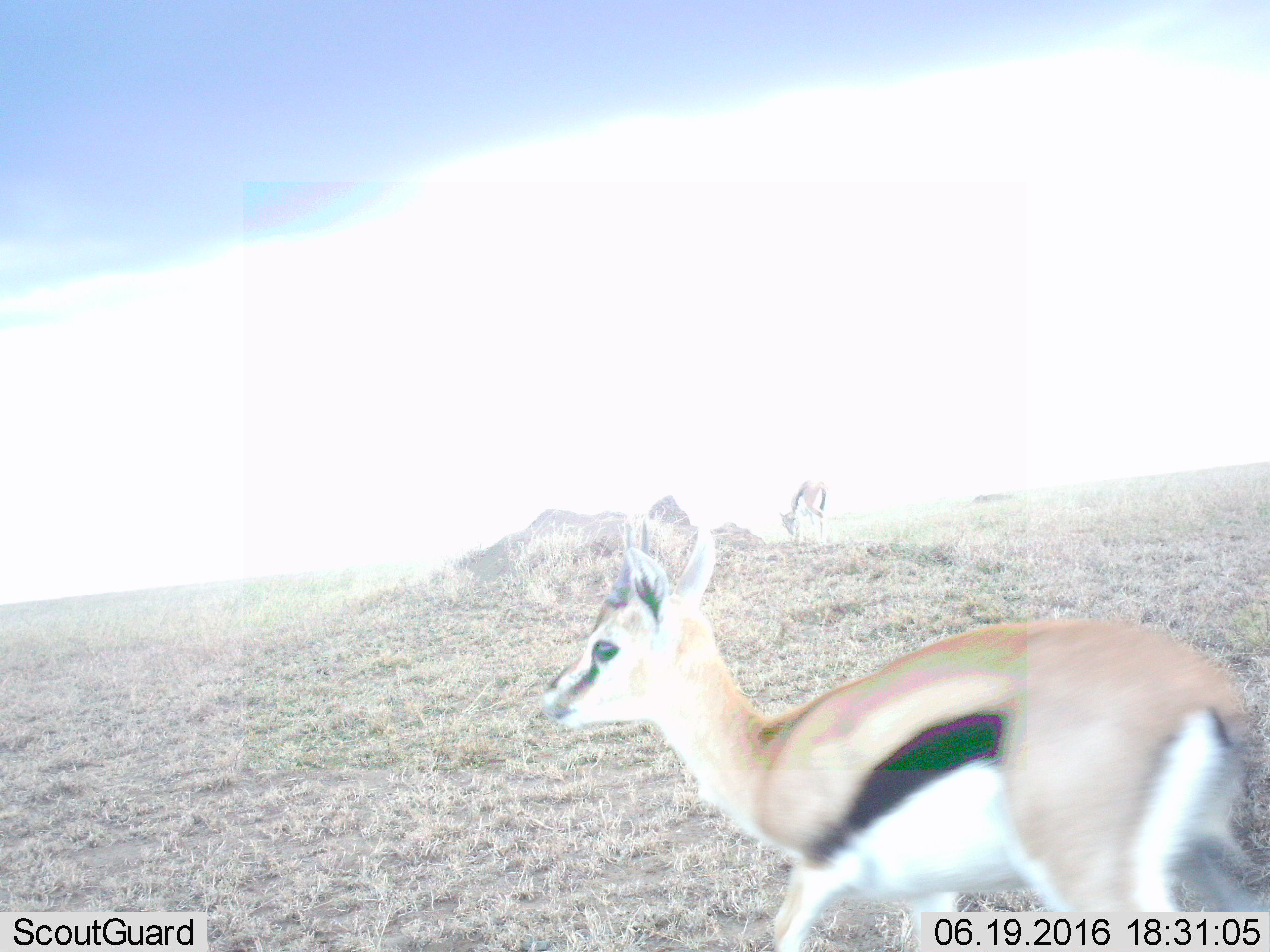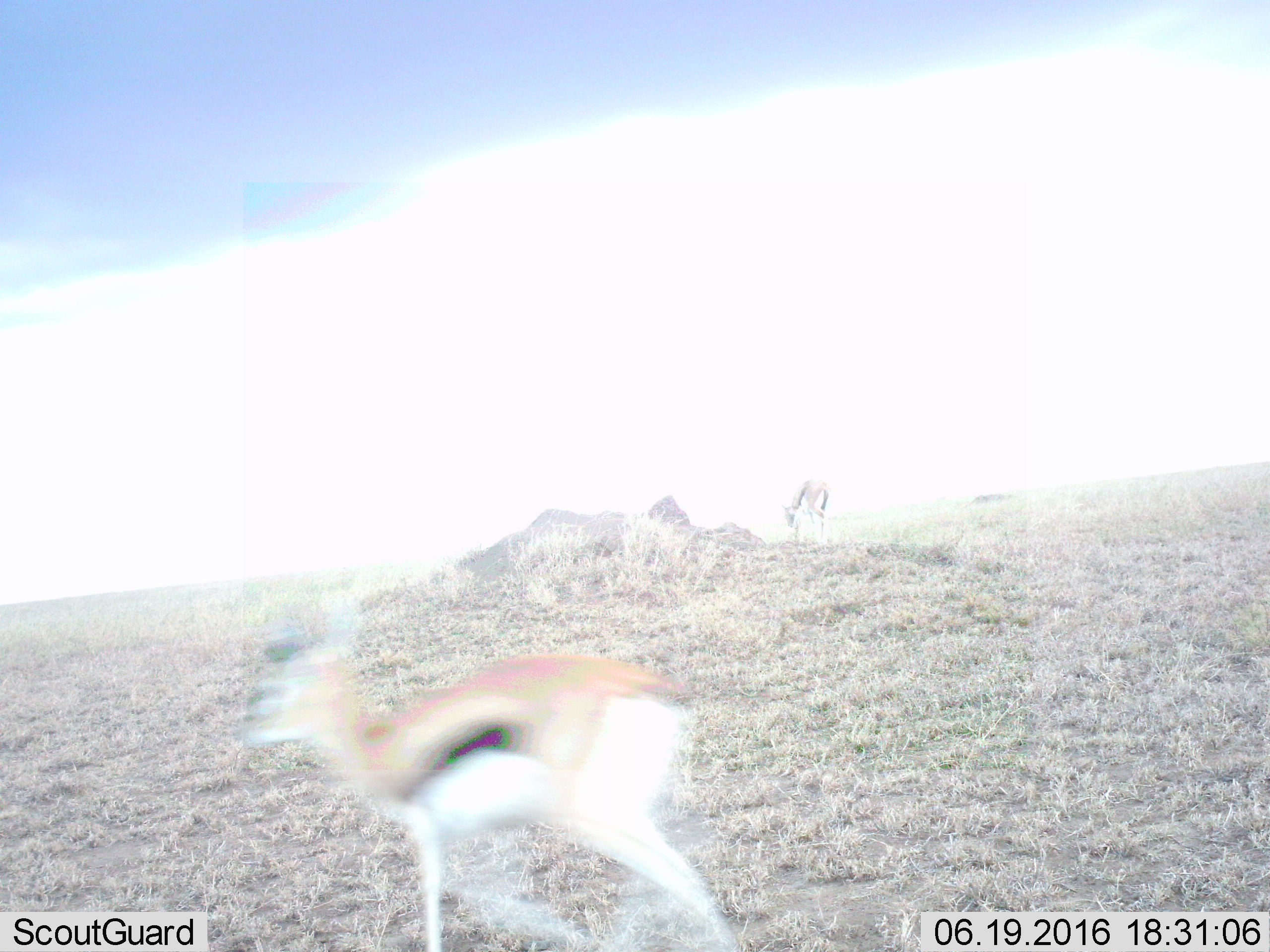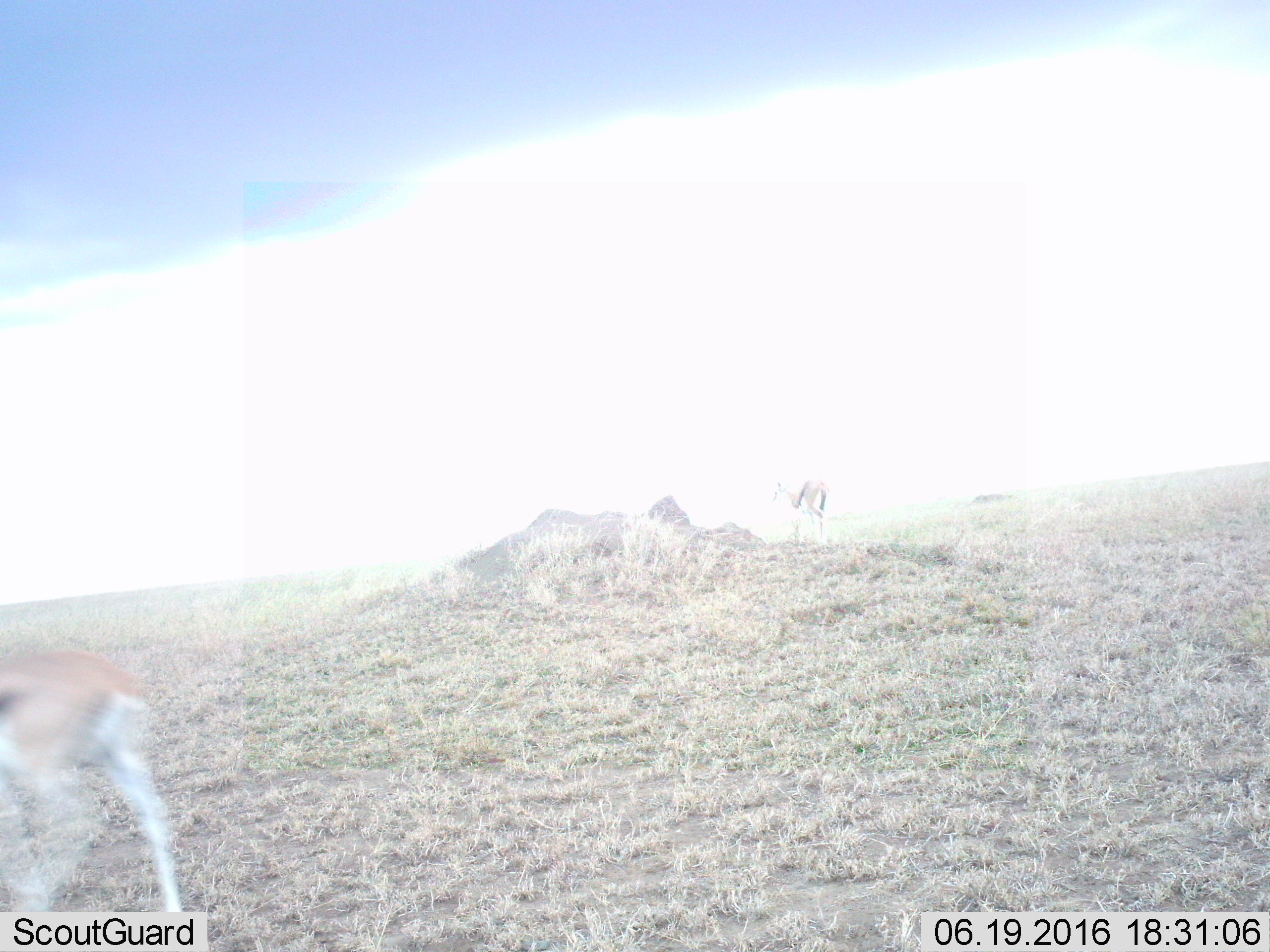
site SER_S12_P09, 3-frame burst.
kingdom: Animalia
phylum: Chordata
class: Mammalia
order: Artiodactyla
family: Bovidae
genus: Eudorcas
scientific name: Eudorcas thomsonii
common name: thomson's gazelle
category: gazellethomsons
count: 2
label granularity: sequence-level